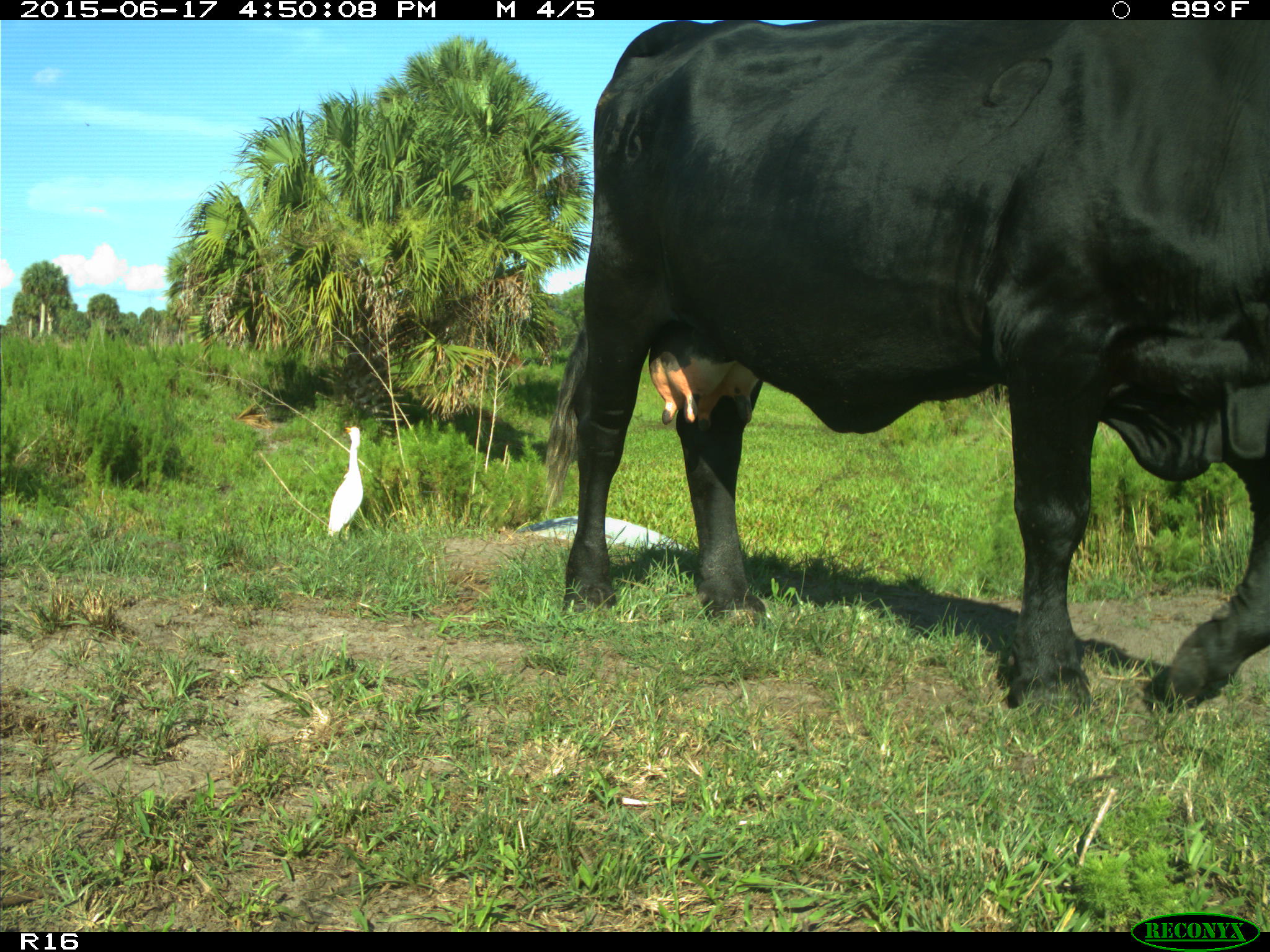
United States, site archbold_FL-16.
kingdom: Animalia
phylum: Chordata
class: Mammalia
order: Artiodactyla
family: Bovidae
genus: Bos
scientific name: Bos taurus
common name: domestic cow